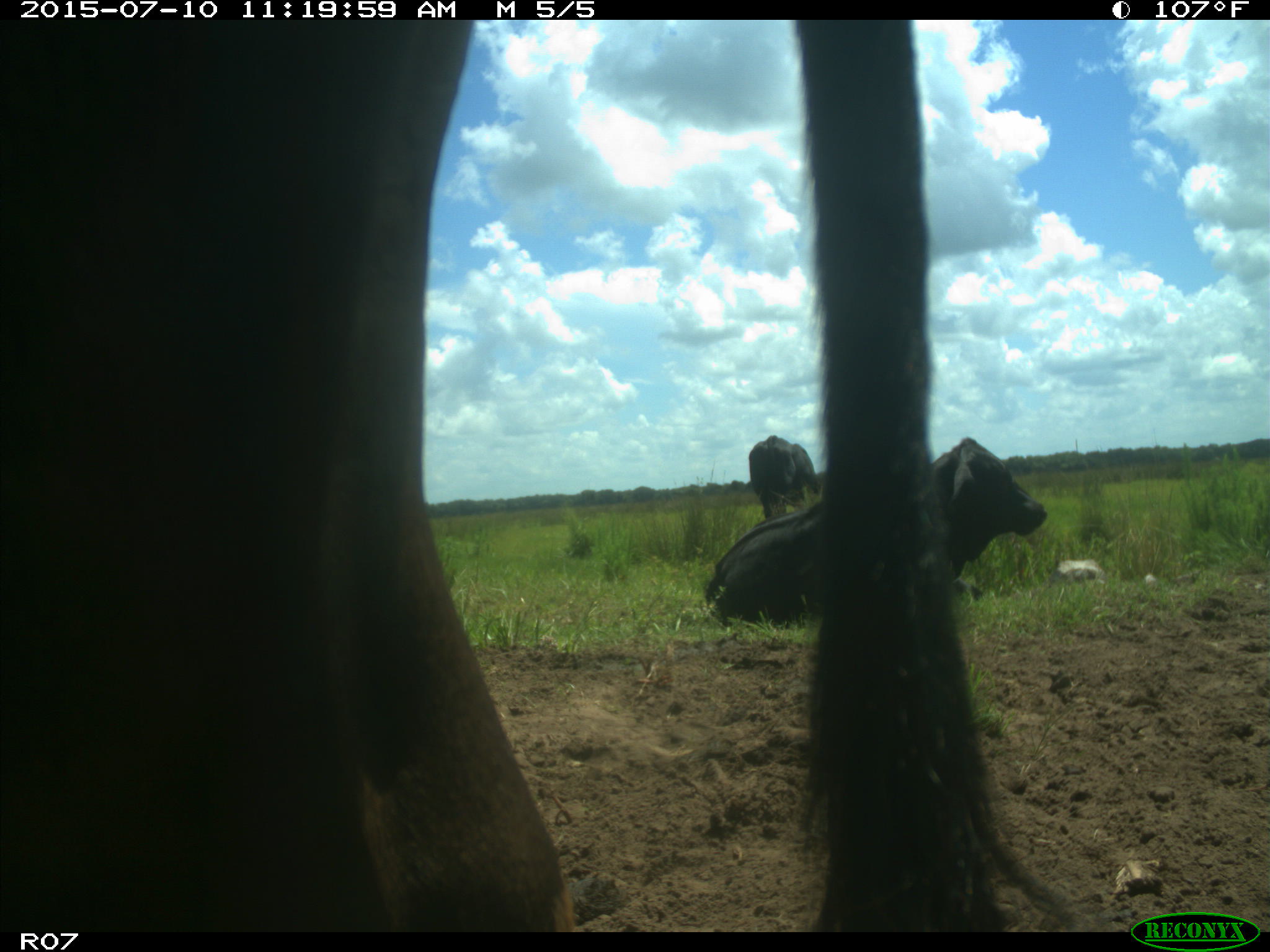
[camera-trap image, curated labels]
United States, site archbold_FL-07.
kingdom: Animalia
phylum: Chordata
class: Mammalia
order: Artiodactyla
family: Bovidae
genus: Bos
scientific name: Bos taurus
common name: domestic cow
Bos taurus (domestic cow).